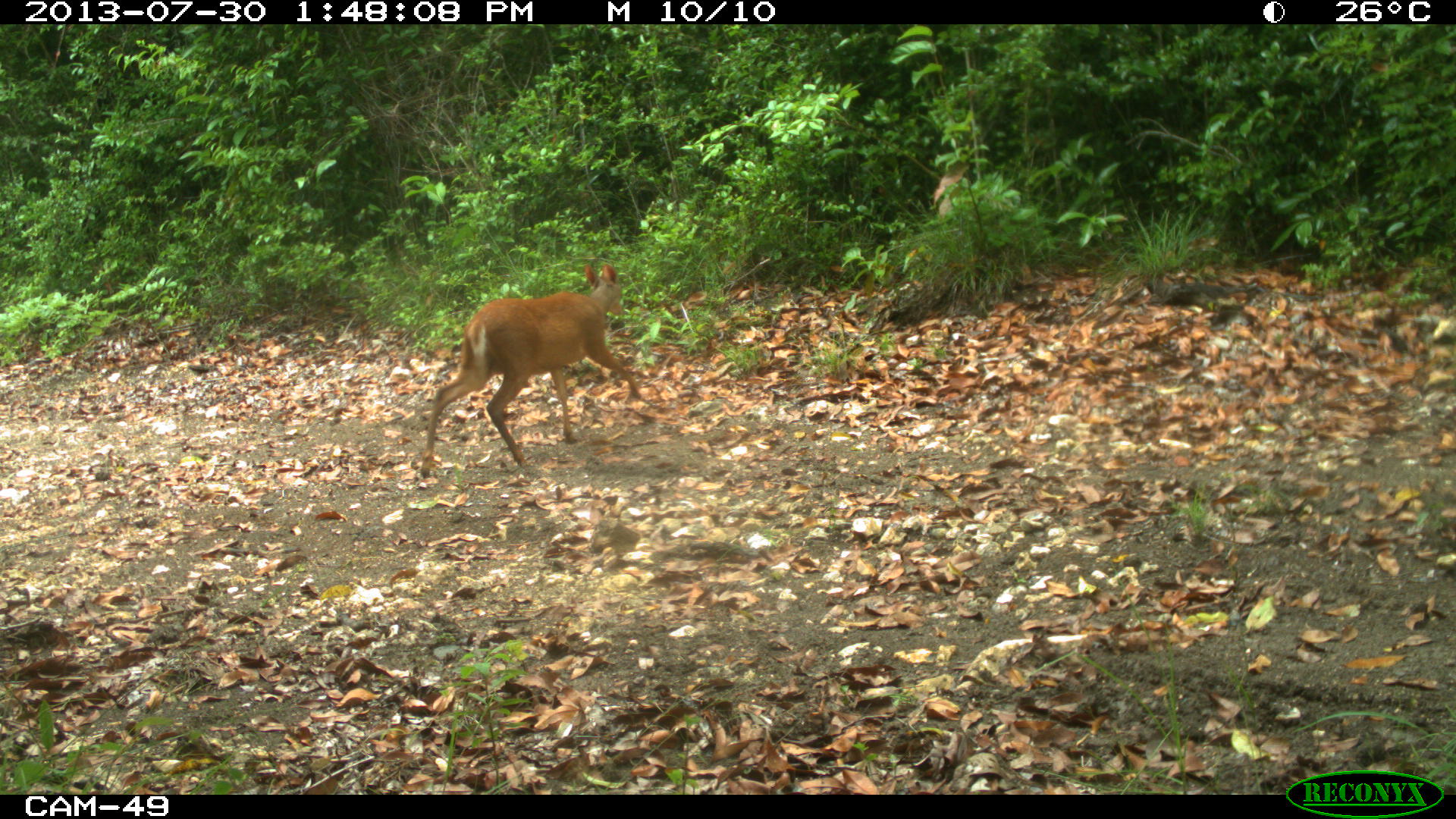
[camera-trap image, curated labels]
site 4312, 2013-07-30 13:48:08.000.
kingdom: Animalia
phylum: Chordata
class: Mammalia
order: Artiodactyla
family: Cervidae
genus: Mazama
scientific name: Mazama temama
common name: central american red brocket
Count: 1.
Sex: male.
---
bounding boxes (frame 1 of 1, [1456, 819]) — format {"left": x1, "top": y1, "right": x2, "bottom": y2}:
mazama temama: {"left": 418, "top": 262, "right": 641, "bottom": 478}